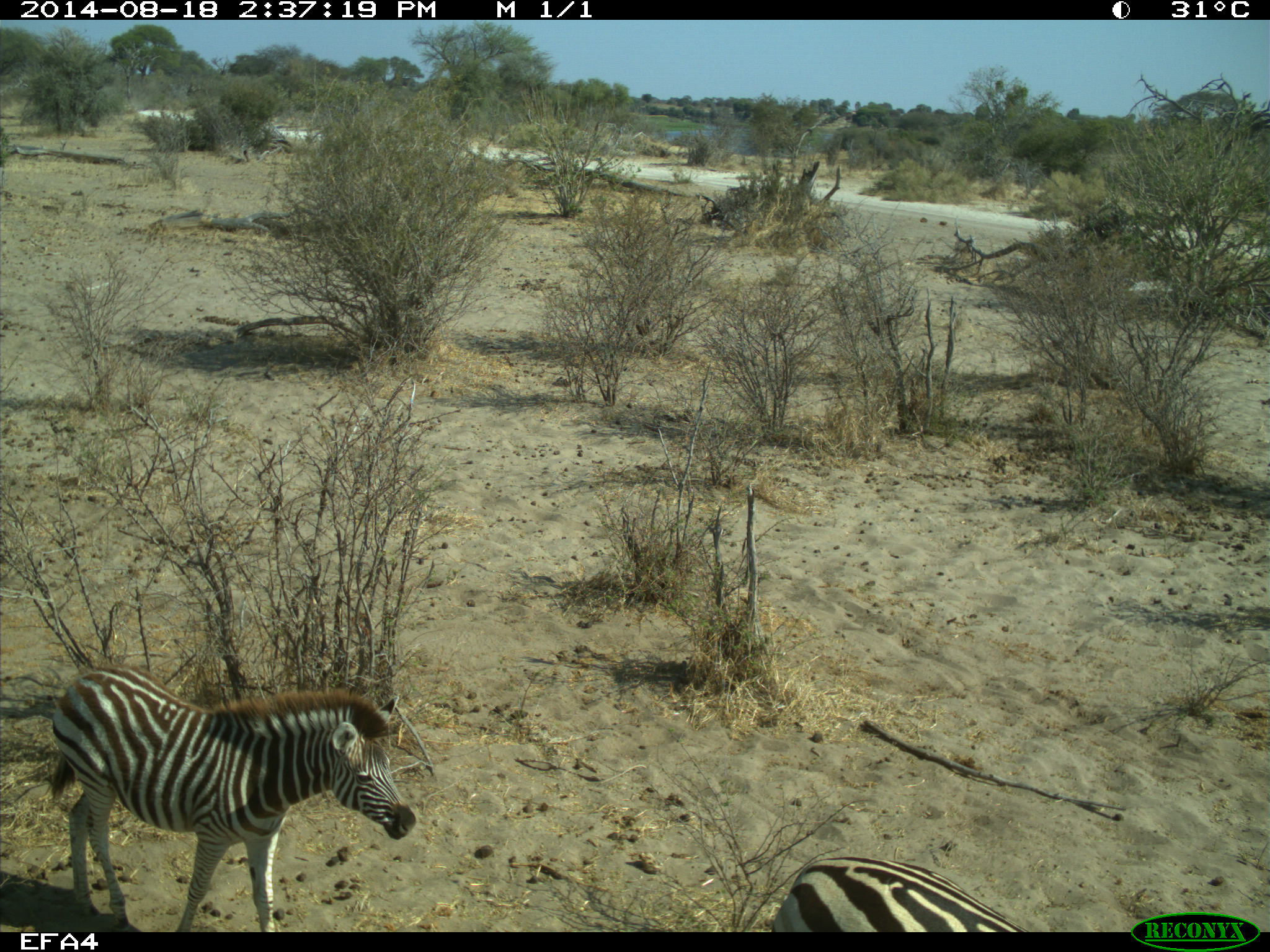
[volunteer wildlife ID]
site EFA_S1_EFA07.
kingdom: Animalia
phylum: Chordata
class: Mammalia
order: Perissodactyla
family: Equidae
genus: Equus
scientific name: Equus quagga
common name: plains zebra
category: zebraplains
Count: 2.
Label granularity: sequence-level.